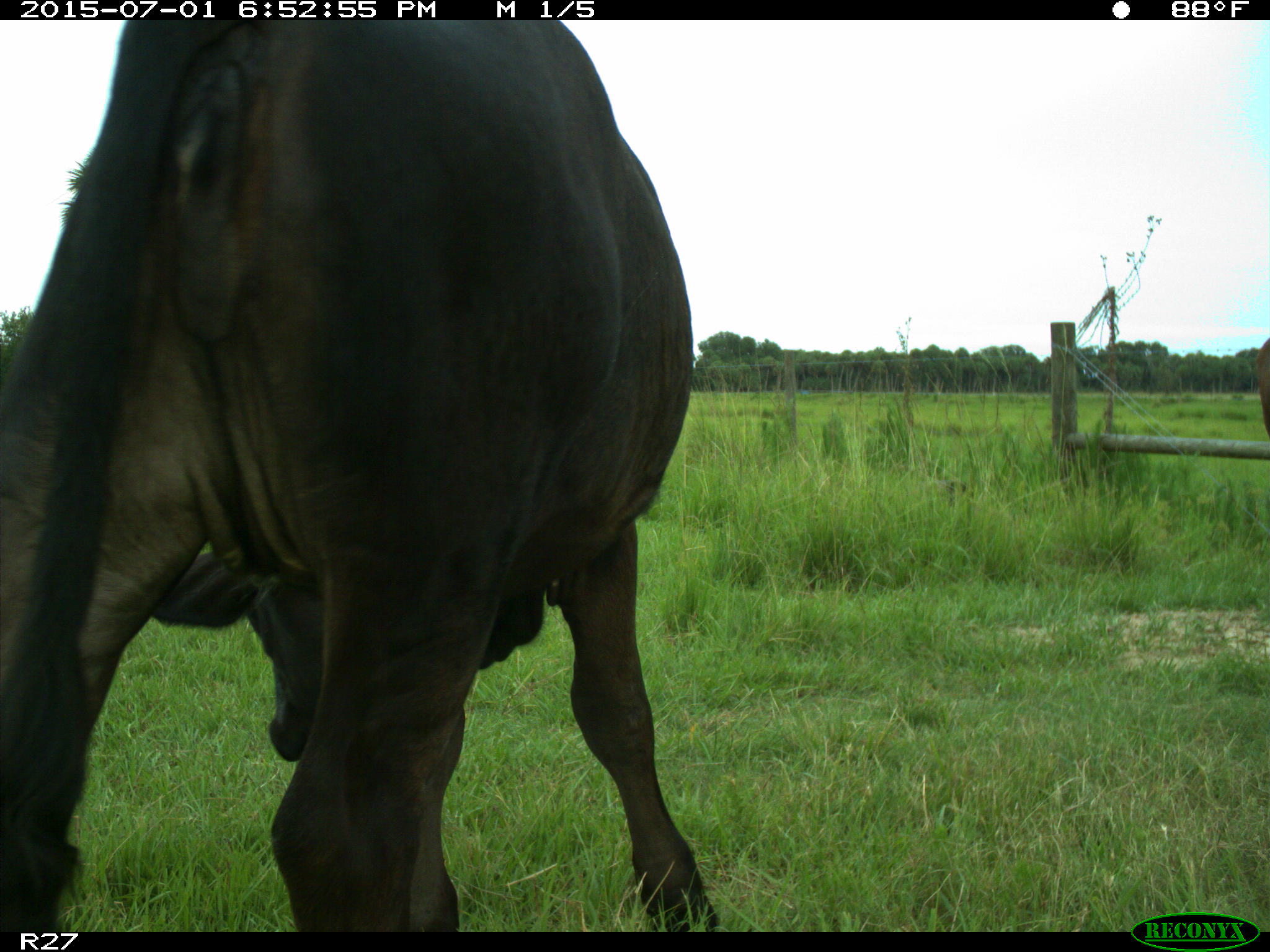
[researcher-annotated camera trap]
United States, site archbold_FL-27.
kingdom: Animalia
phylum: Chordata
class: Mammalia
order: Artiodactyla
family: Bovidae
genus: Bos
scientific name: Bos taurus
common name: domestic cow